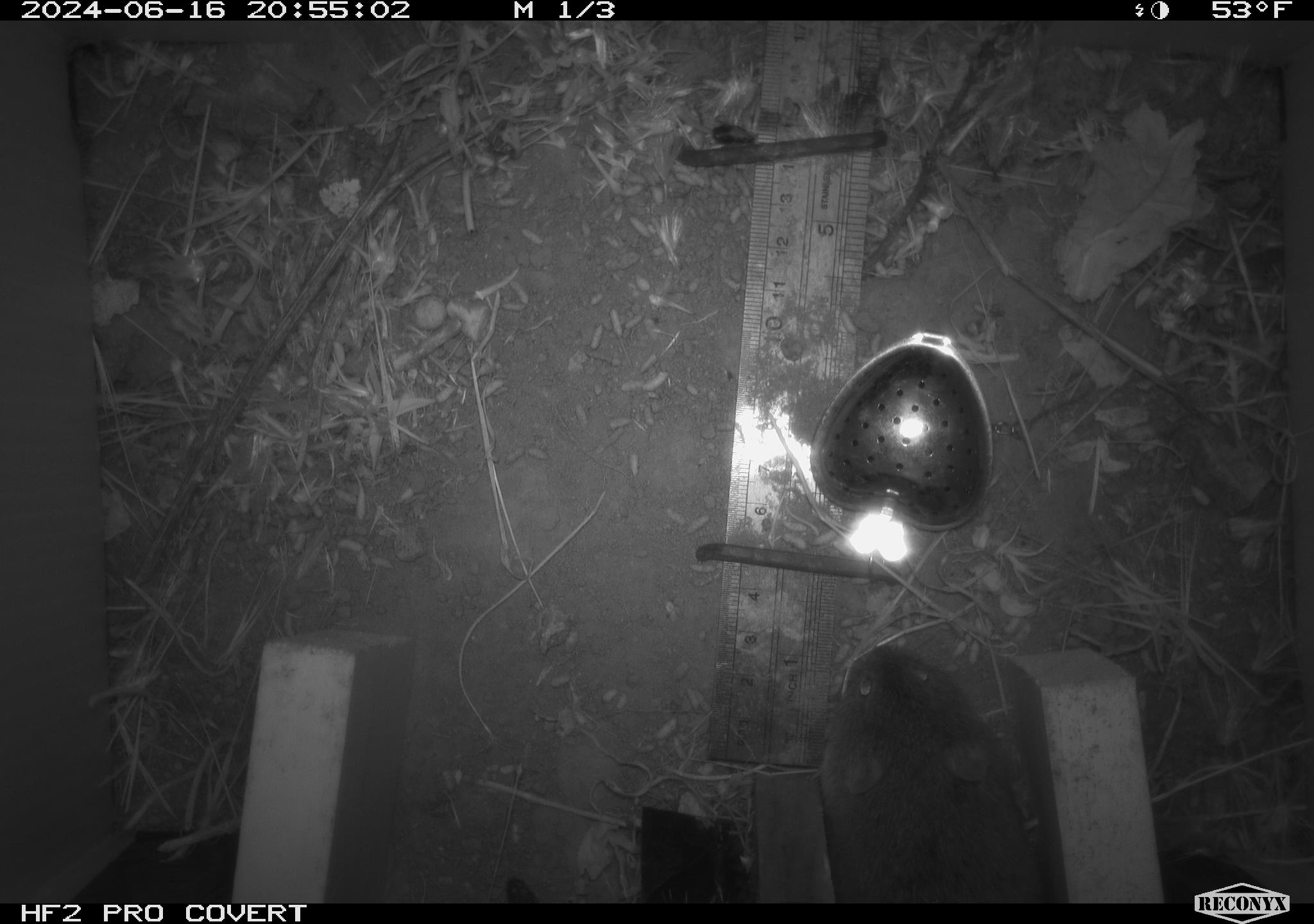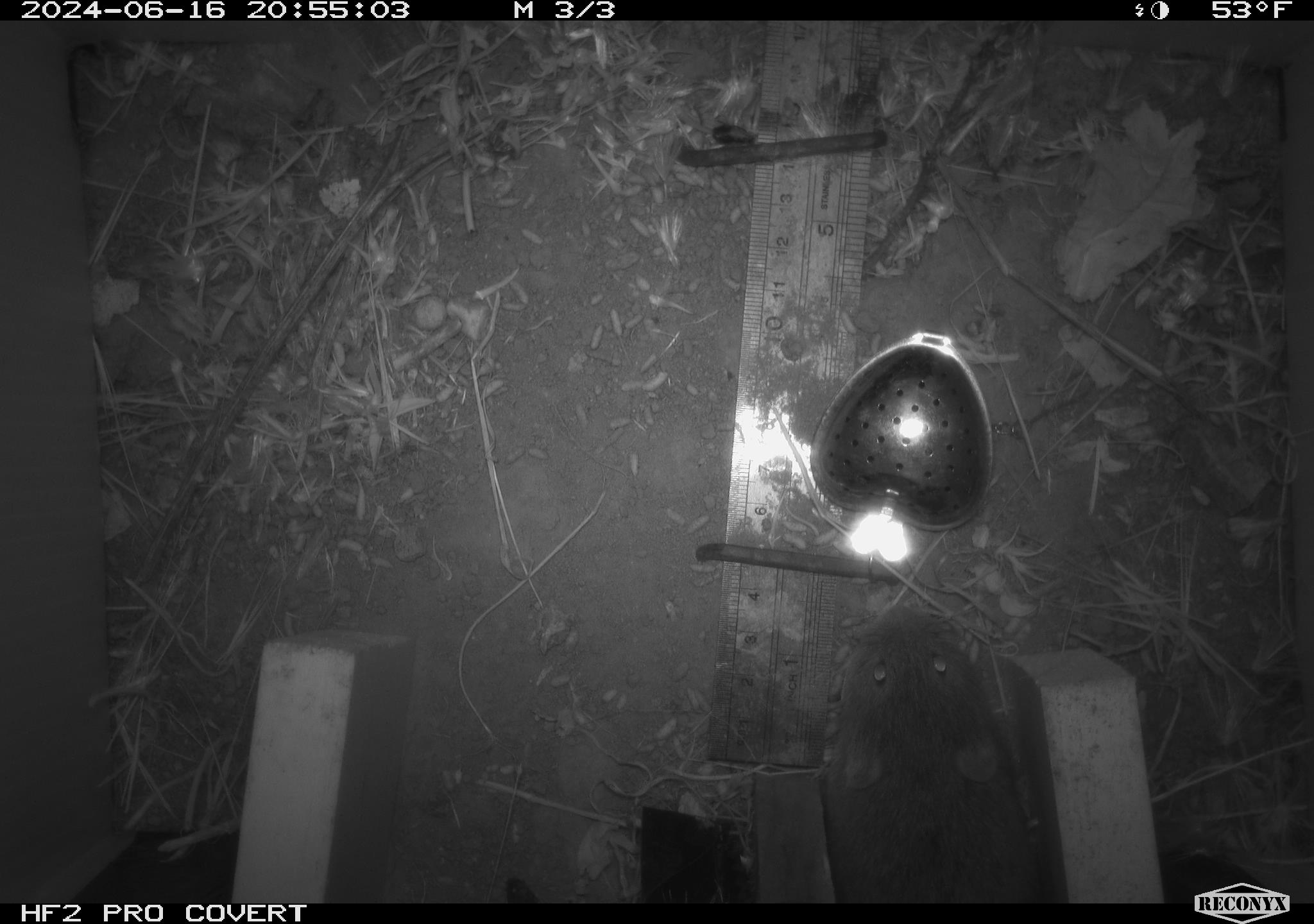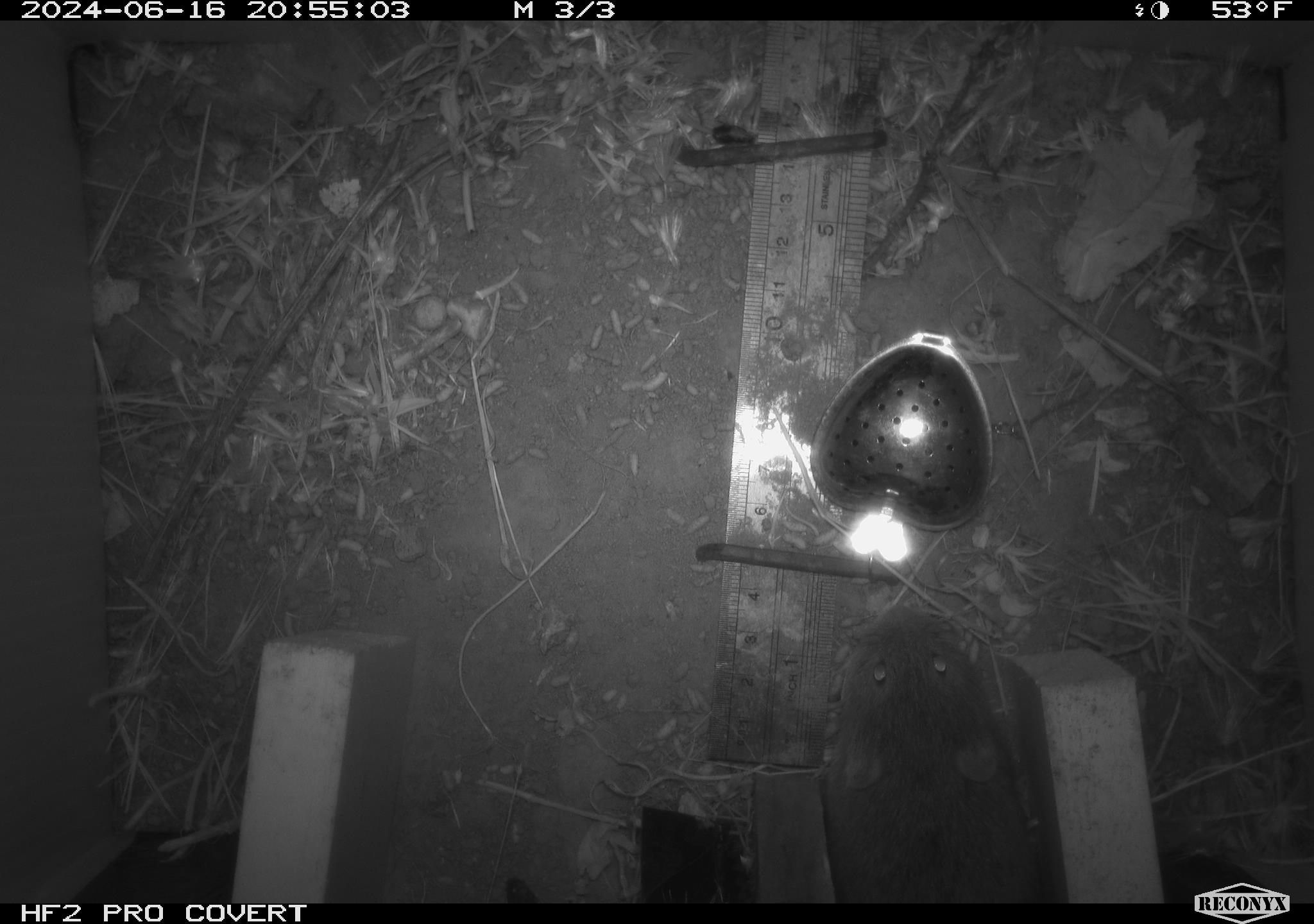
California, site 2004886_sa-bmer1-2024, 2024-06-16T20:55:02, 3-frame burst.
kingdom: Animalia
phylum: Chordata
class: Mammalia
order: Rodentia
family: Cricetidae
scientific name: Cricetidae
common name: hamsters, voles, lemmings, and allies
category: cricetidae family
Cricetidae family (hamsters, voles, lemmings, and allies) (Cricetidae).